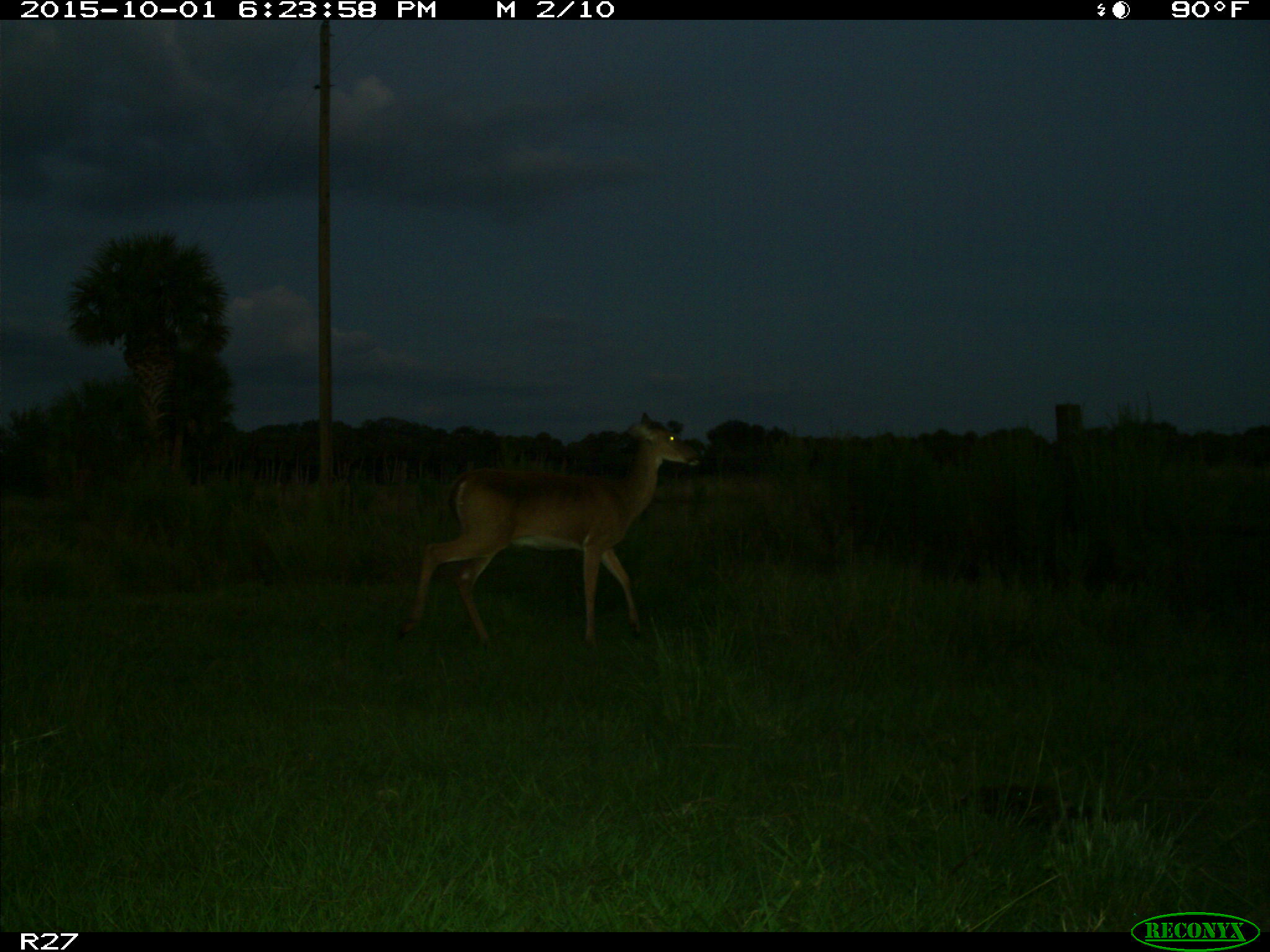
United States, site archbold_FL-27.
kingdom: Animalia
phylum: Chordata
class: Mammalia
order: Artiodactyla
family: Cervidae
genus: Odocoileus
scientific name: Odocoileus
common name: deer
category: unidentified deer